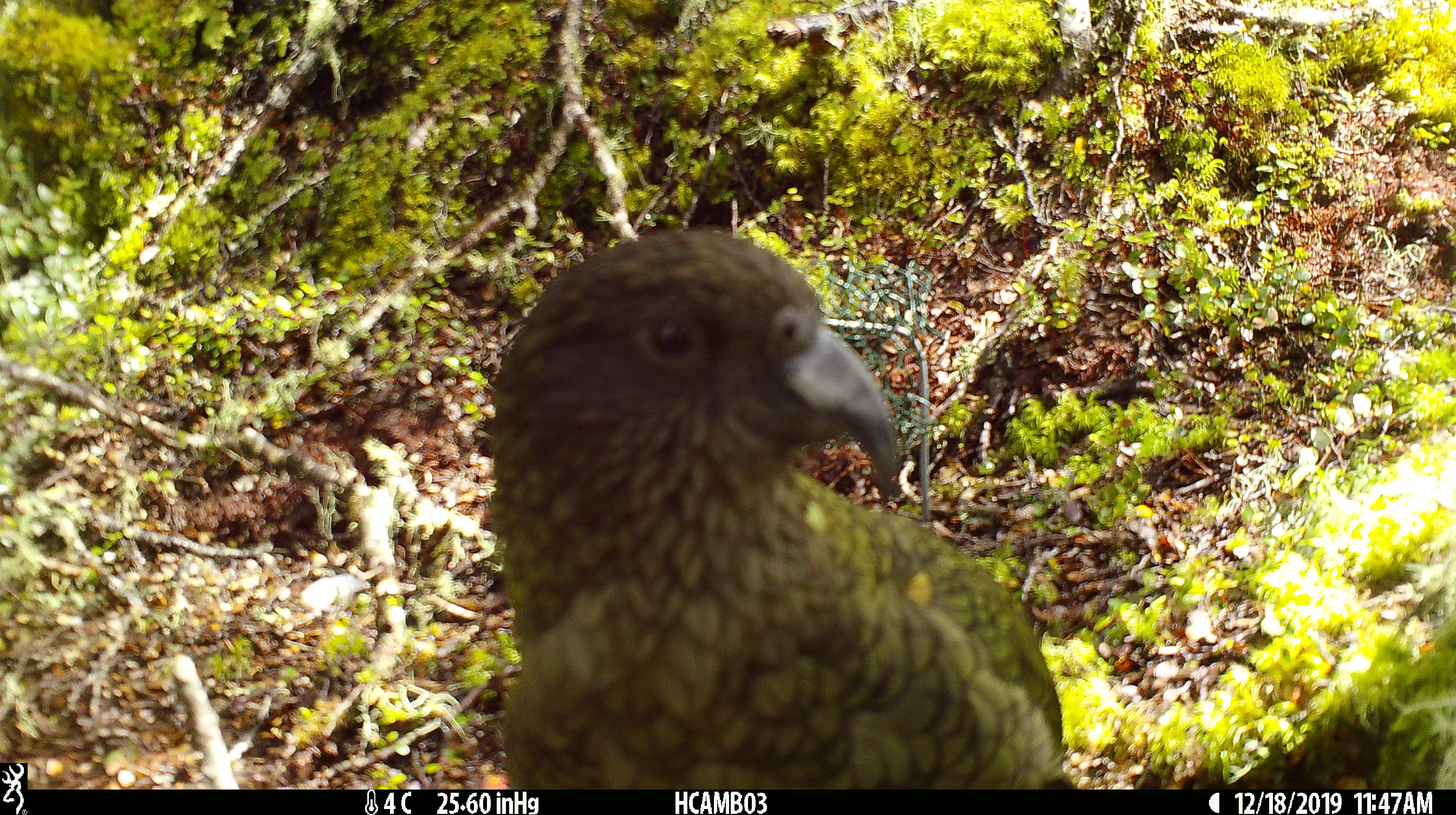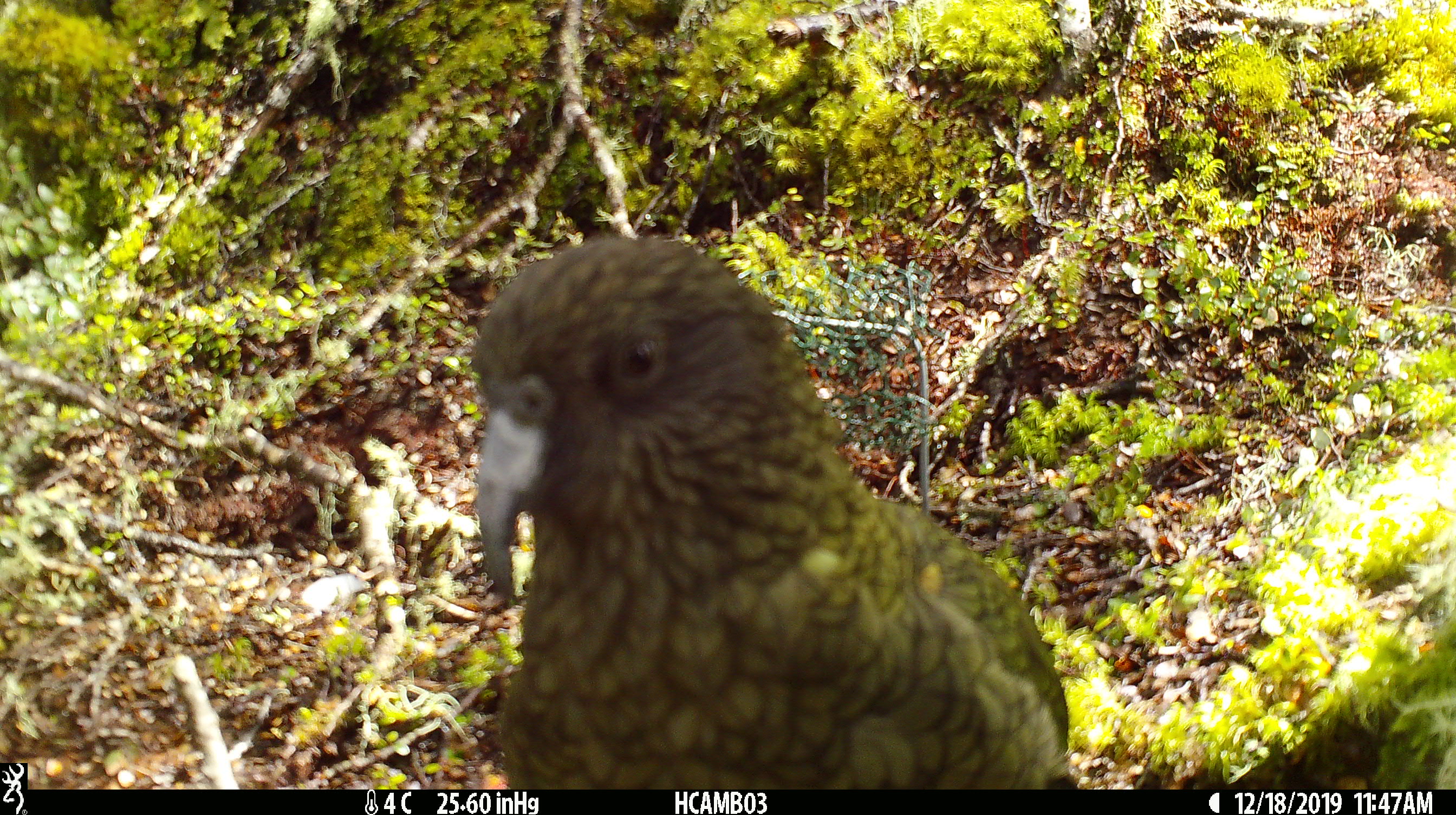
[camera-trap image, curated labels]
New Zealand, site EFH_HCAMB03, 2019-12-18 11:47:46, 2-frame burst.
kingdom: Animalia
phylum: Chordata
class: Aves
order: Psittaciformes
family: Strigopidae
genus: Nestor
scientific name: Nestor notabilis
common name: kea